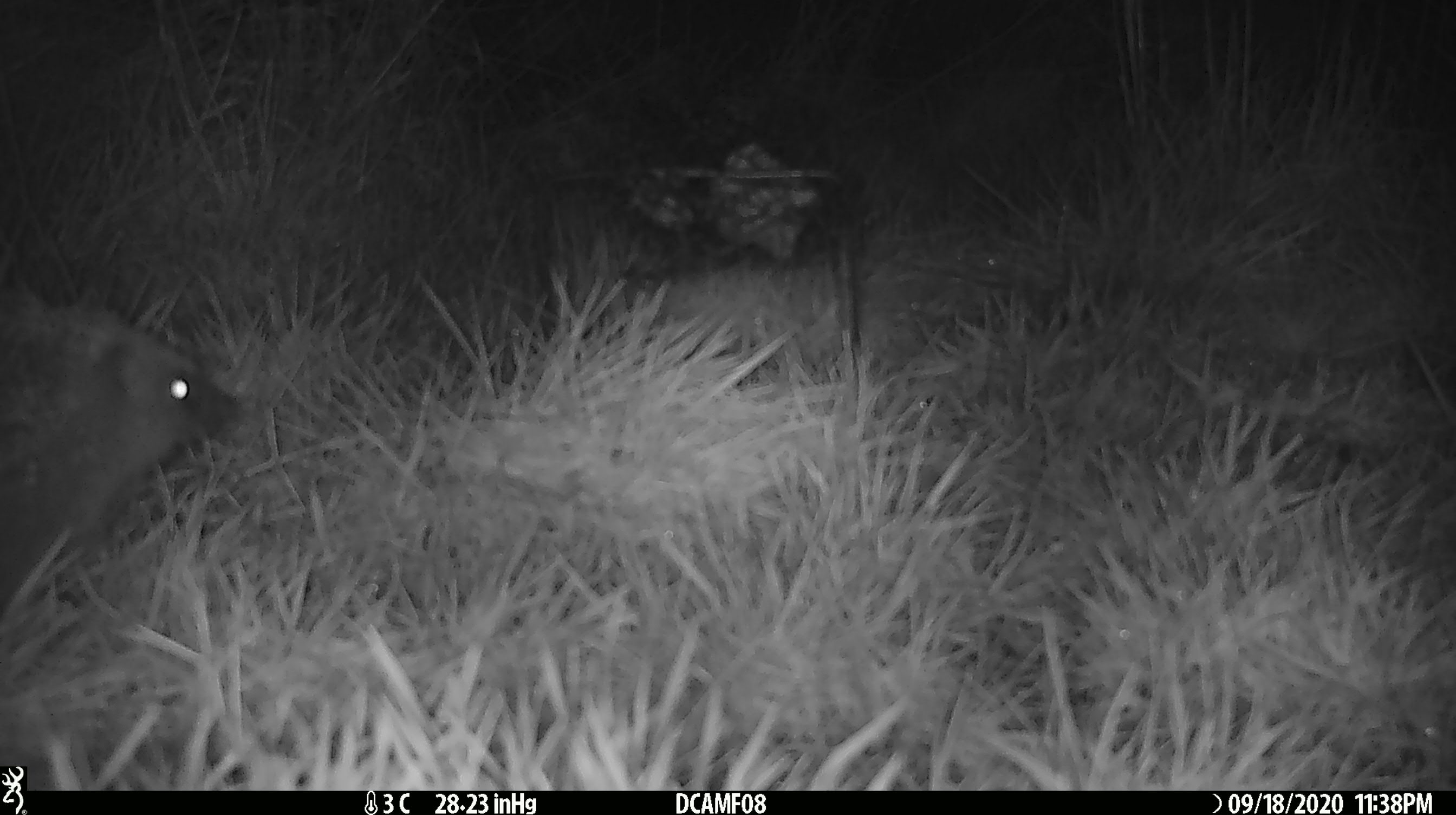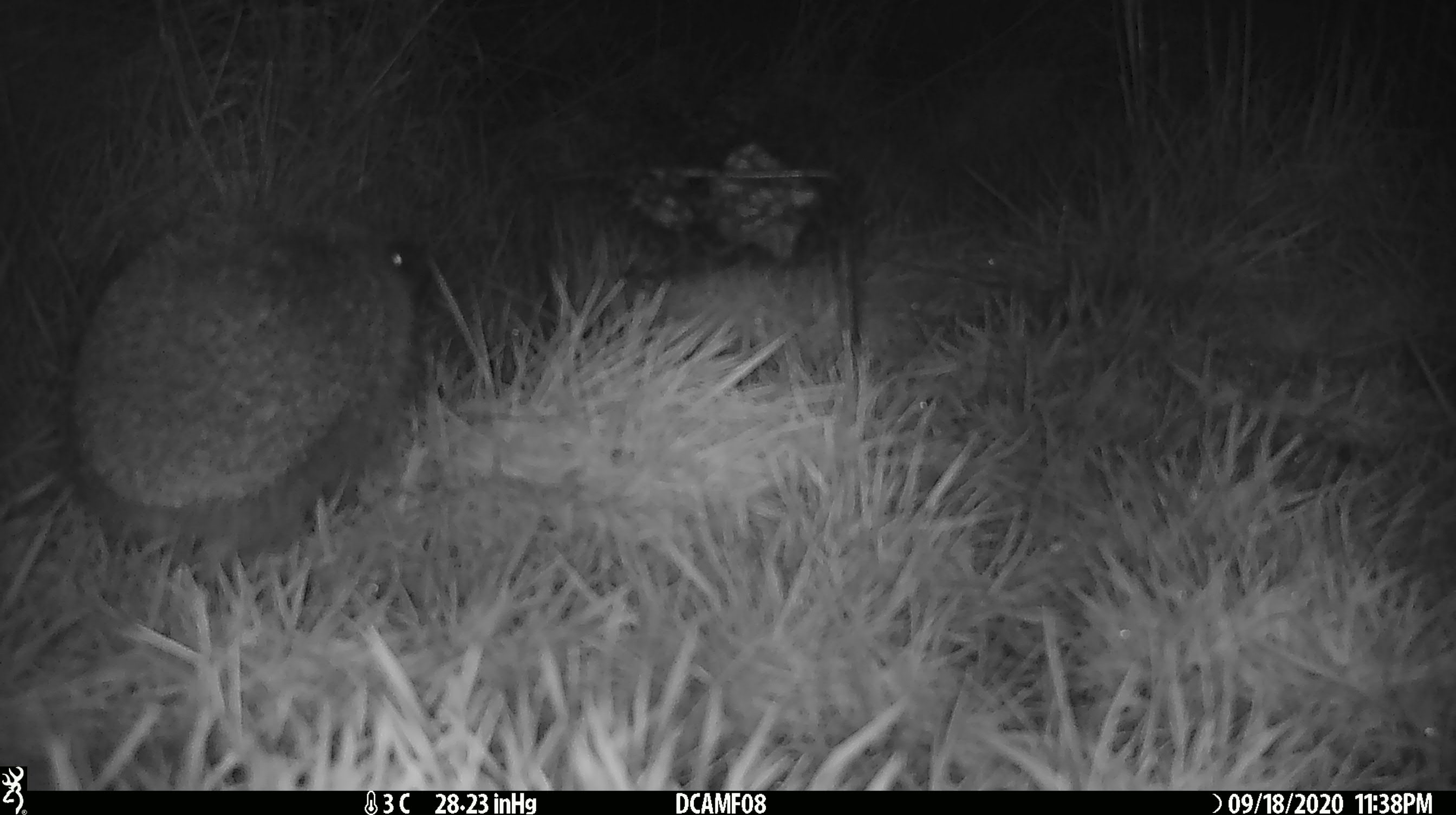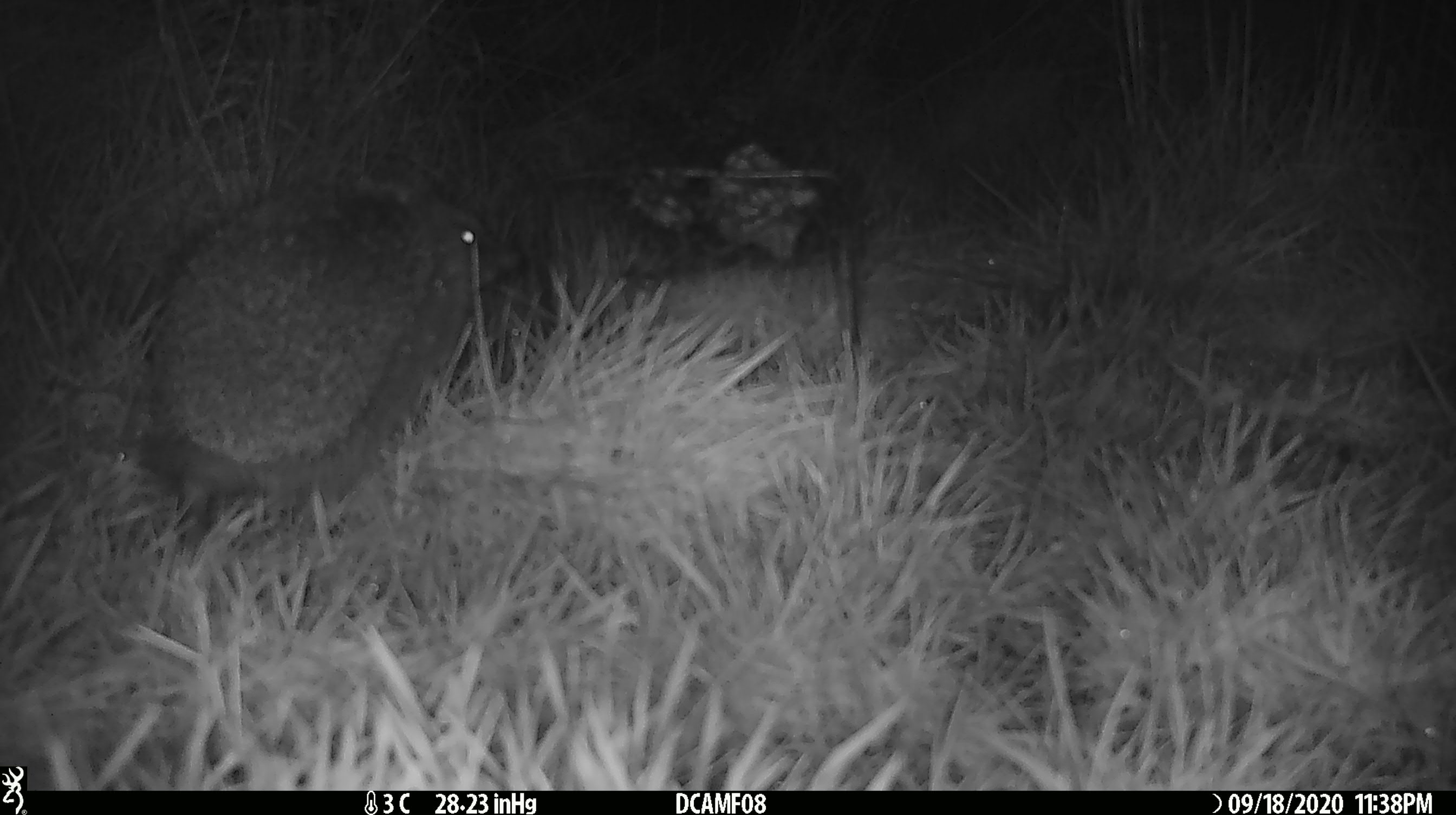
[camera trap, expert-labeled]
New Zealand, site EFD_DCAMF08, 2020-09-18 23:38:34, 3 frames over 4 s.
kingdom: Animalia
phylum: Chordata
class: Mammalia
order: Eulipotyphla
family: Erinaceidae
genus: Erinaceus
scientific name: Erinaceus europaeus europaeus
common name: european hedgehog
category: hedgehog